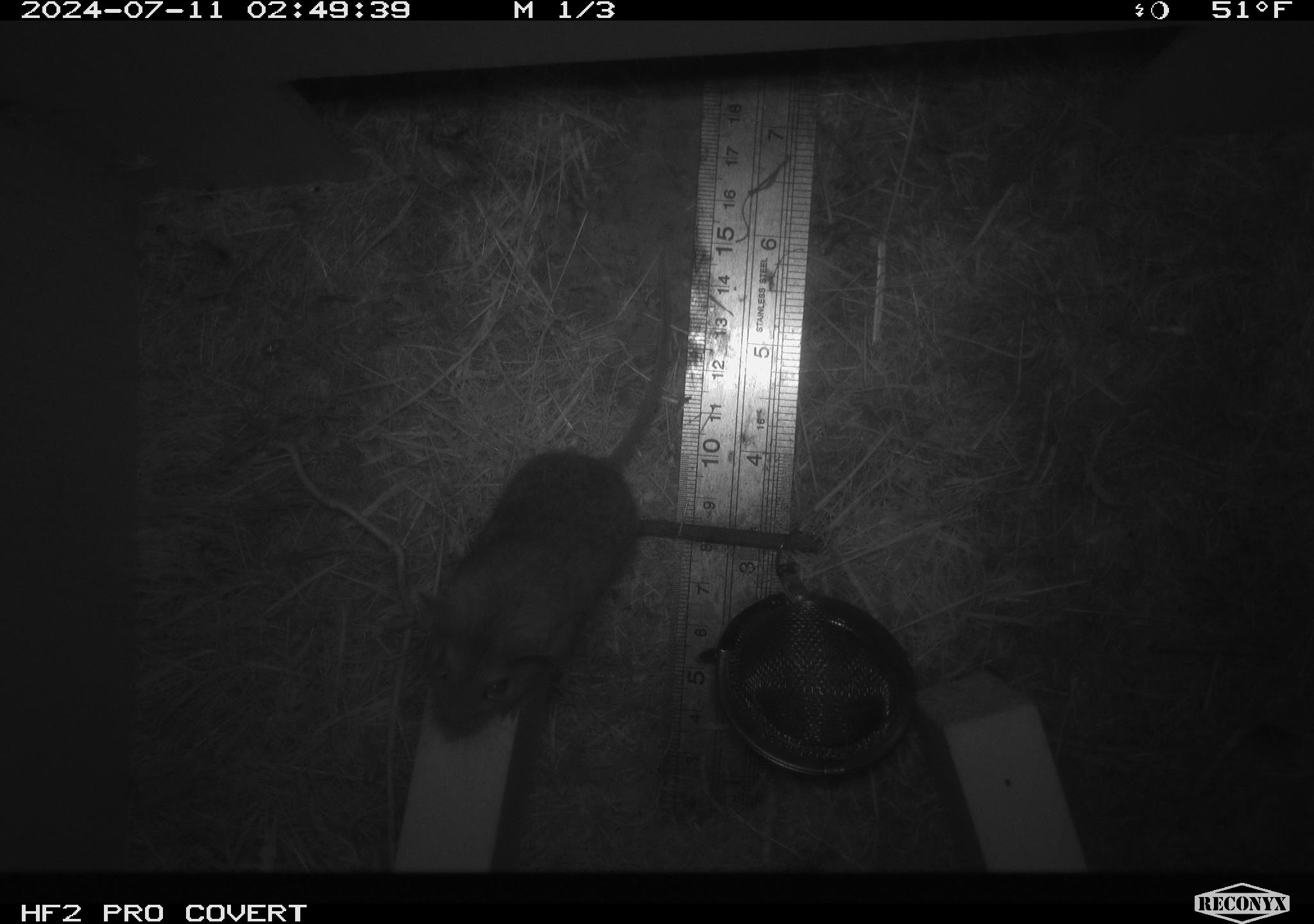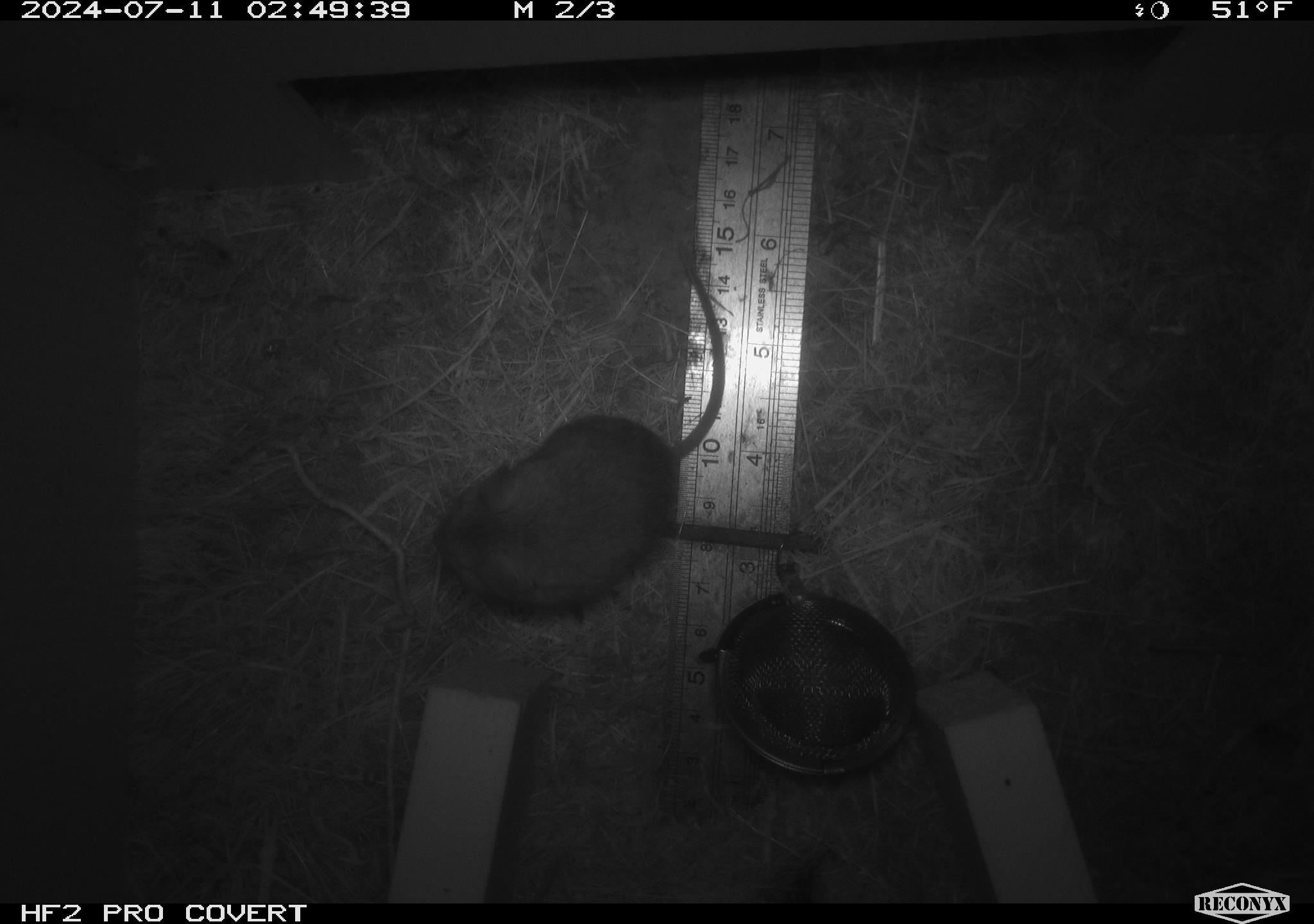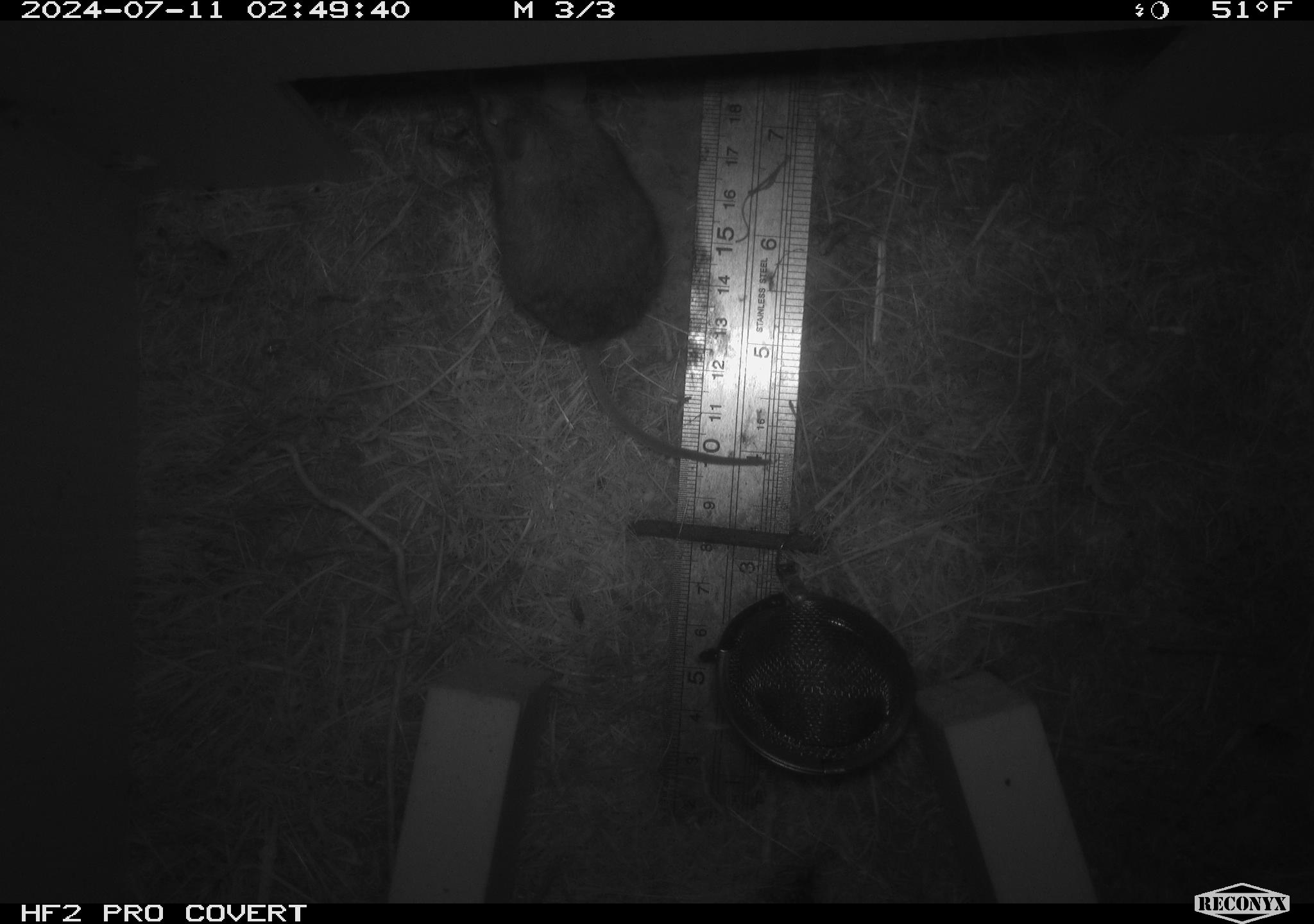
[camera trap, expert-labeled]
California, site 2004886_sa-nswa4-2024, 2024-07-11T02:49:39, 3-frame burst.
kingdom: Animalia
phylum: Chordata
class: Mammalia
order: Rodentia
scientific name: Rodentia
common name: mouse species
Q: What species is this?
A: Mouse species (Rodentia).